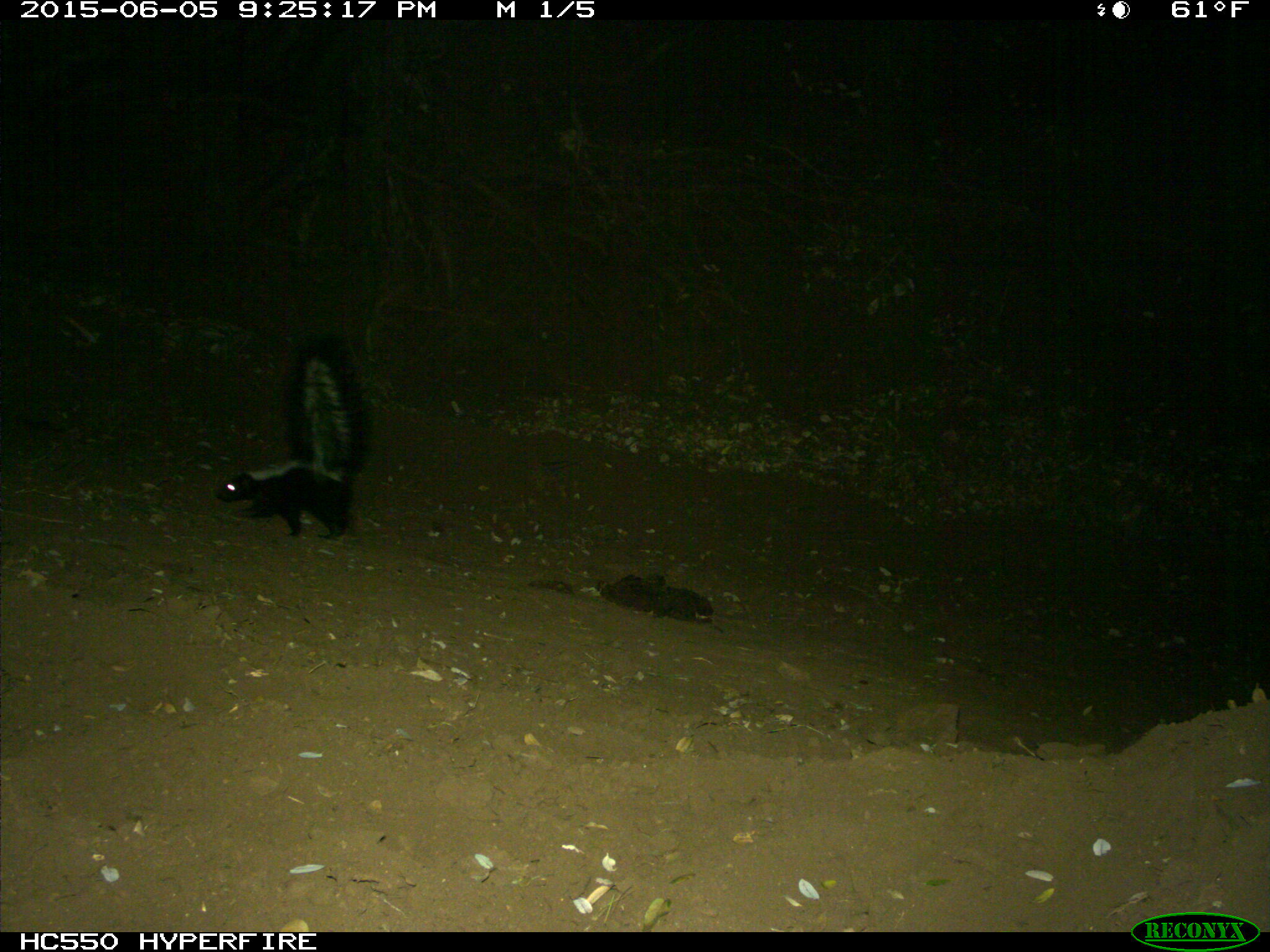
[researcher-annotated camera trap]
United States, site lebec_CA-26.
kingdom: Animalia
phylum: Chordata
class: Mammalia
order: Carnivora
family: Mephitidae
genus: Mephitis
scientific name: Mephitis mephitis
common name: striped skunk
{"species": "Mephitis mephitis (striped skunk)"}